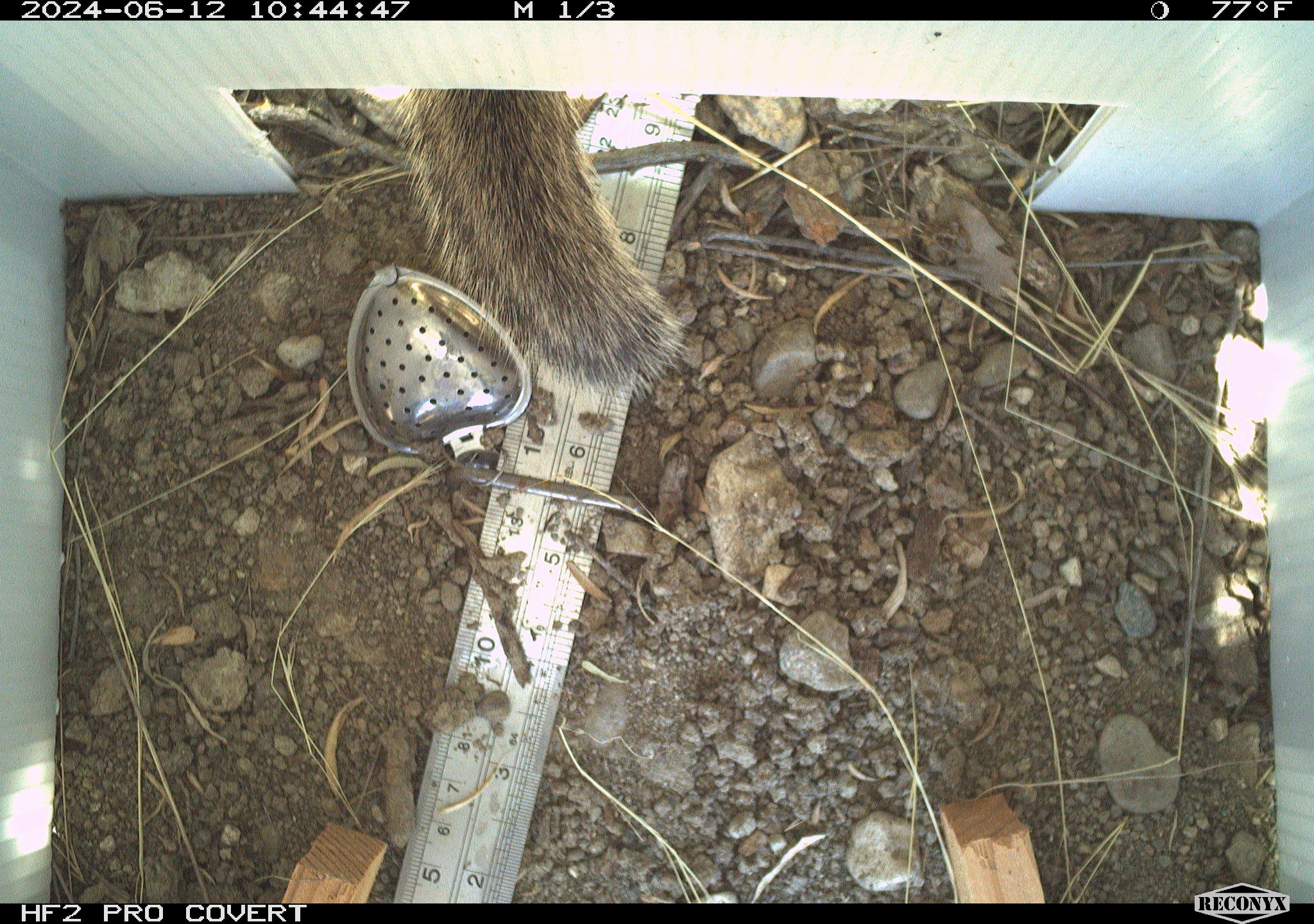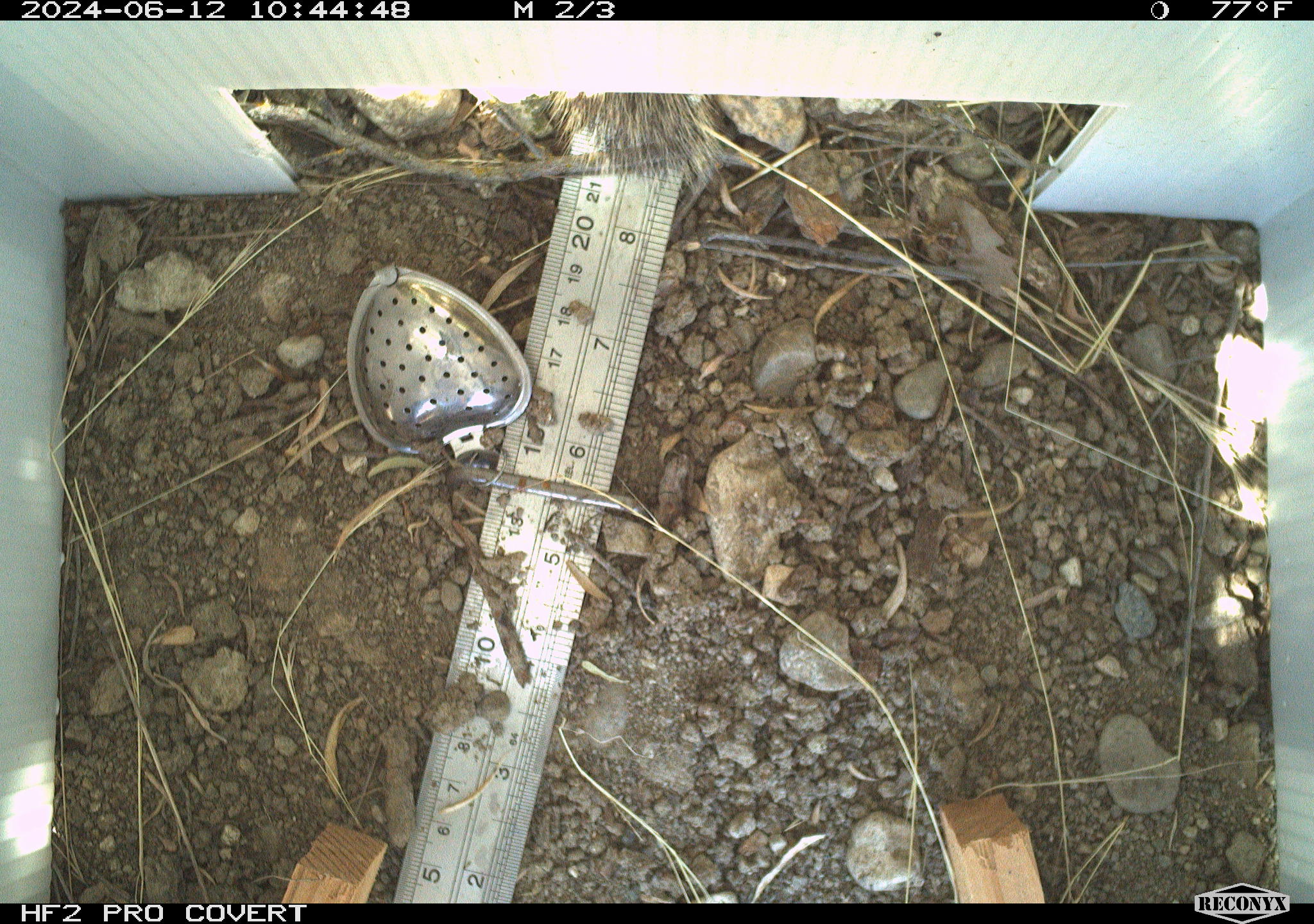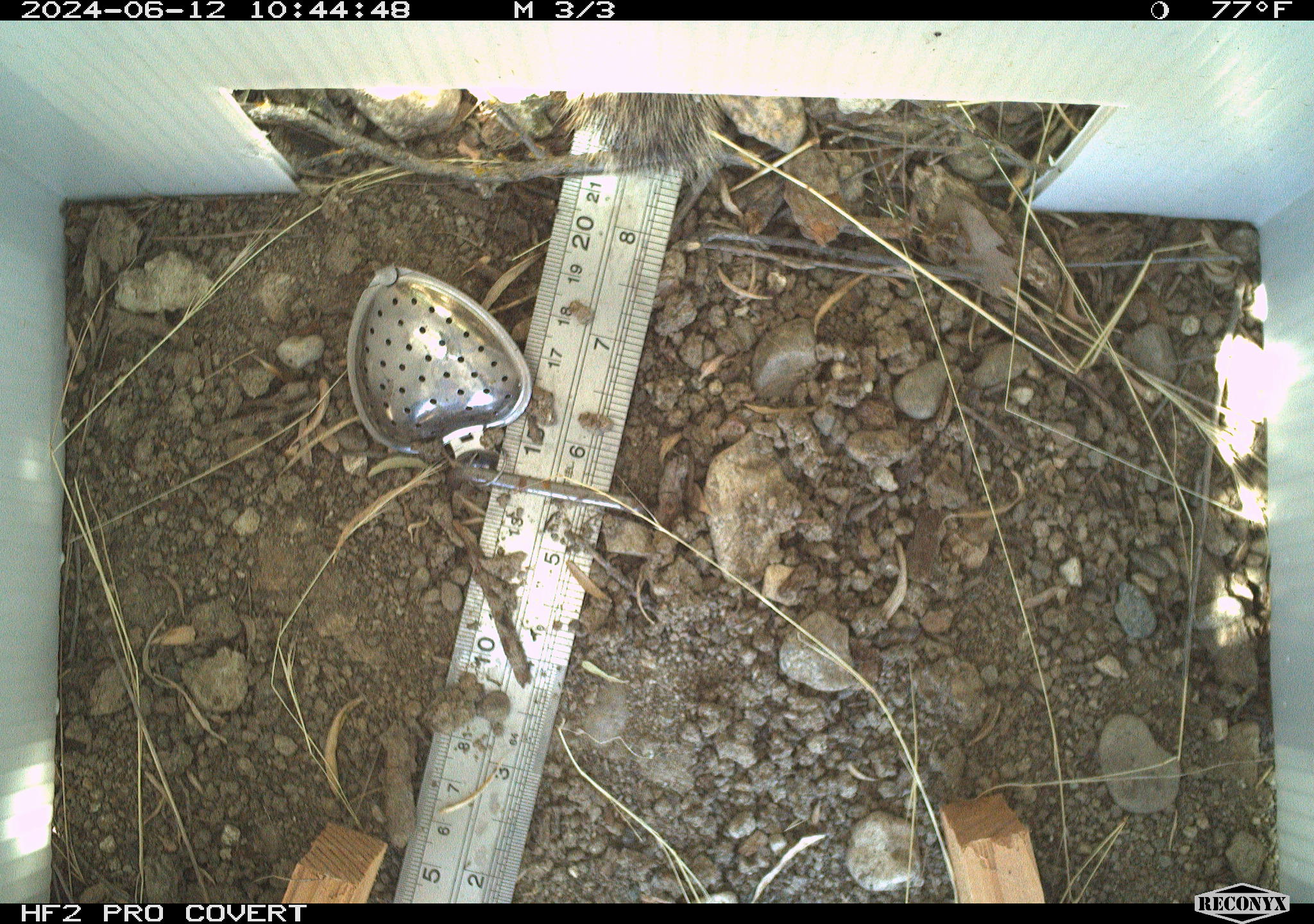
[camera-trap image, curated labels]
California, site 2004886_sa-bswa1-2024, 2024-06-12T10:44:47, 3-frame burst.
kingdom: Animalia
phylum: Chordata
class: Mammalia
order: Rodentia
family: Sciuridae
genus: Otospermophilus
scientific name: Otospermophilus beecheyi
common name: california ground squirrel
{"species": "california ground squirrel (Otospermophilus beecheyi)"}